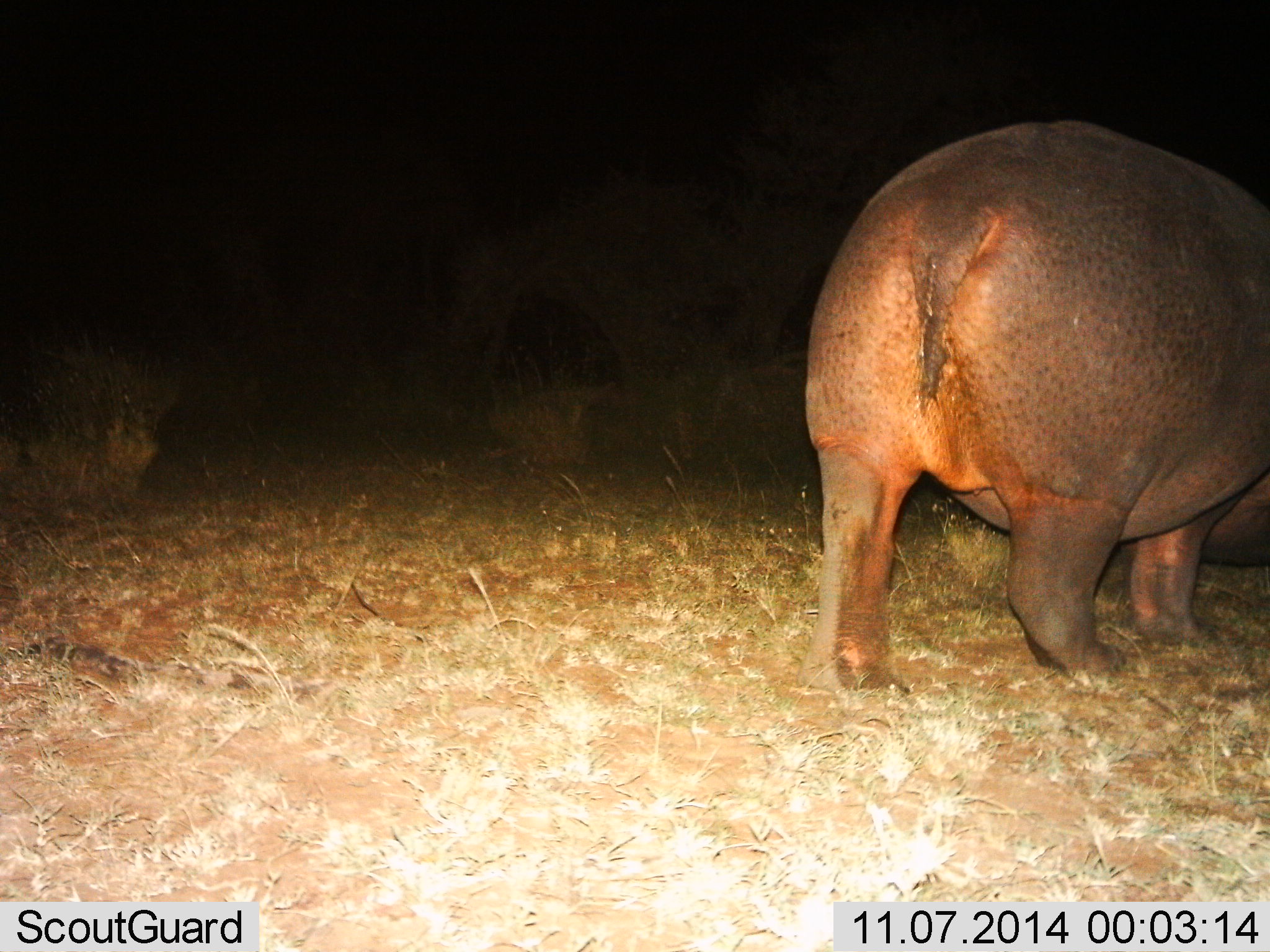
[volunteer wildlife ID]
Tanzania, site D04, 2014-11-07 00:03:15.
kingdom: Animalia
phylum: Chordata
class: Mammalia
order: Artiodactyla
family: Hippopotamidae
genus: Hippopotamus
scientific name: Hippopotamus amphibius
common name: hippopotamus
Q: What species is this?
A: Hippopotamus (Hippopotamus amphibius).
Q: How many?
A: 1.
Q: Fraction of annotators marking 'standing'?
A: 40%.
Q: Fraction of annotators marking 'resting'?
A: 0%.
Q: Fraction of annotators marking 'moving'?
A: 60%.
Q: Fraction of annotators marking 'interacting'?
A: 0%.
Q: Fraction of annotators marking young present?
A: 0%.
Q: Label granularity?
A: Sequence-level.